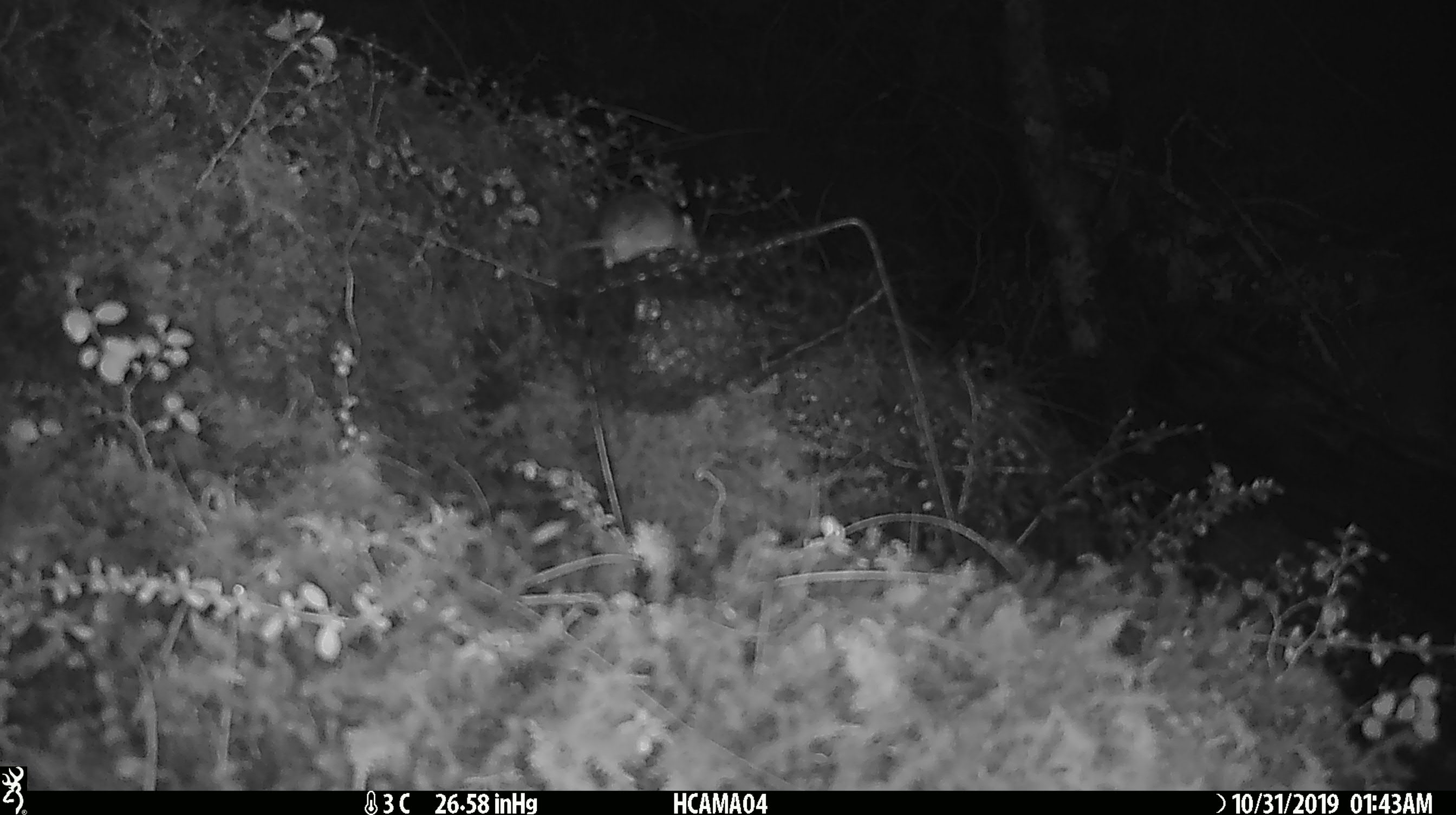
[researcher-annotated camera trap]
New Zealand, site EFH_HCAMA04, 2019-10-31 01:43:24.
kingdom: Animalia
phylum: Chordata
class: Mammalia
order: Rodentia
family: Muridae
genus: Mus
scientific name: Mus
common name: mouse